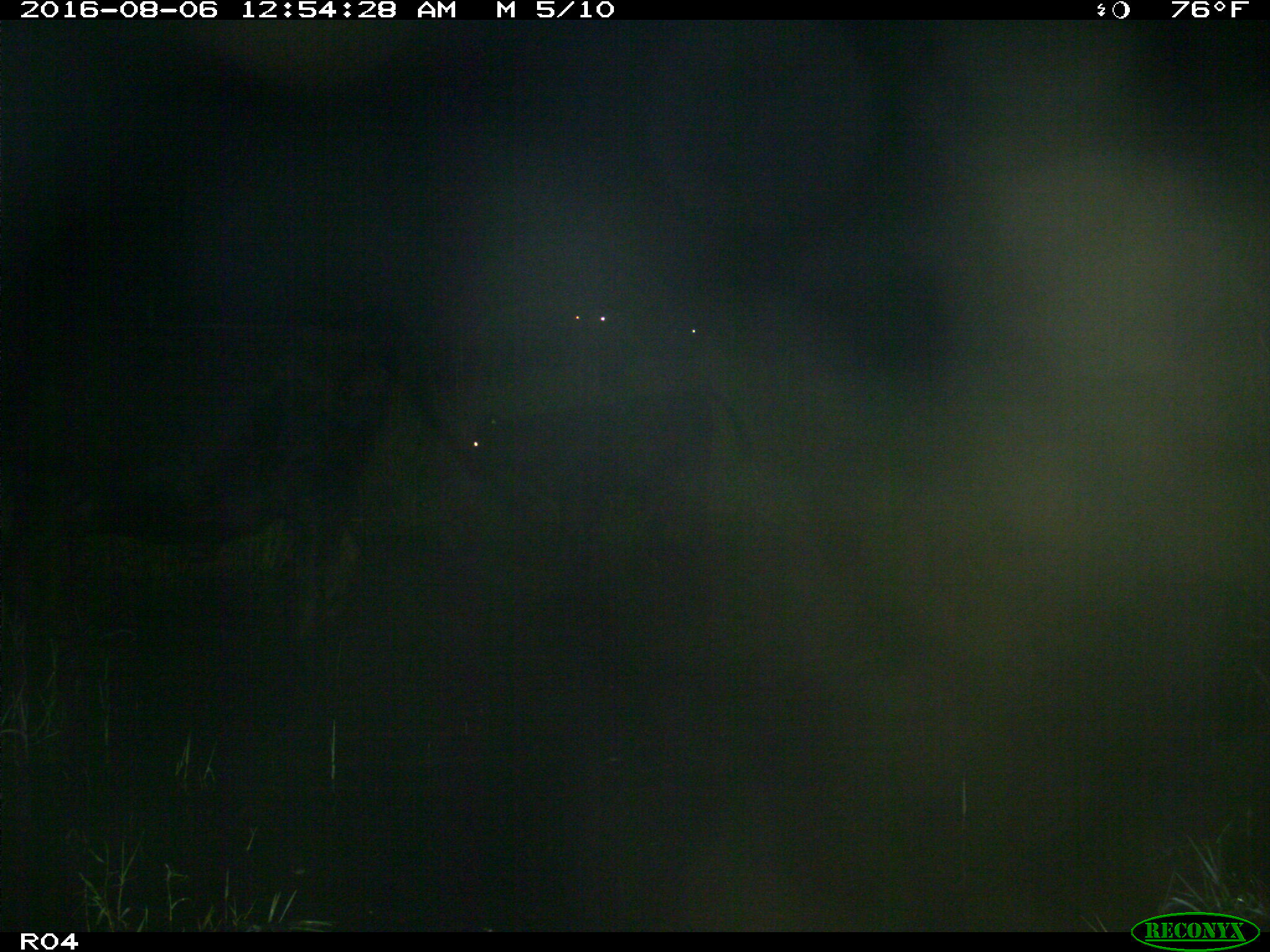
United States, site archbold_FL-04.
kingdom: Animalia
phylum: Chordata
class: Mammalia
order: Artiodactyla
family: Bovidae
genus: Bos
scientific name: Bos taurus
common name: domestic cow